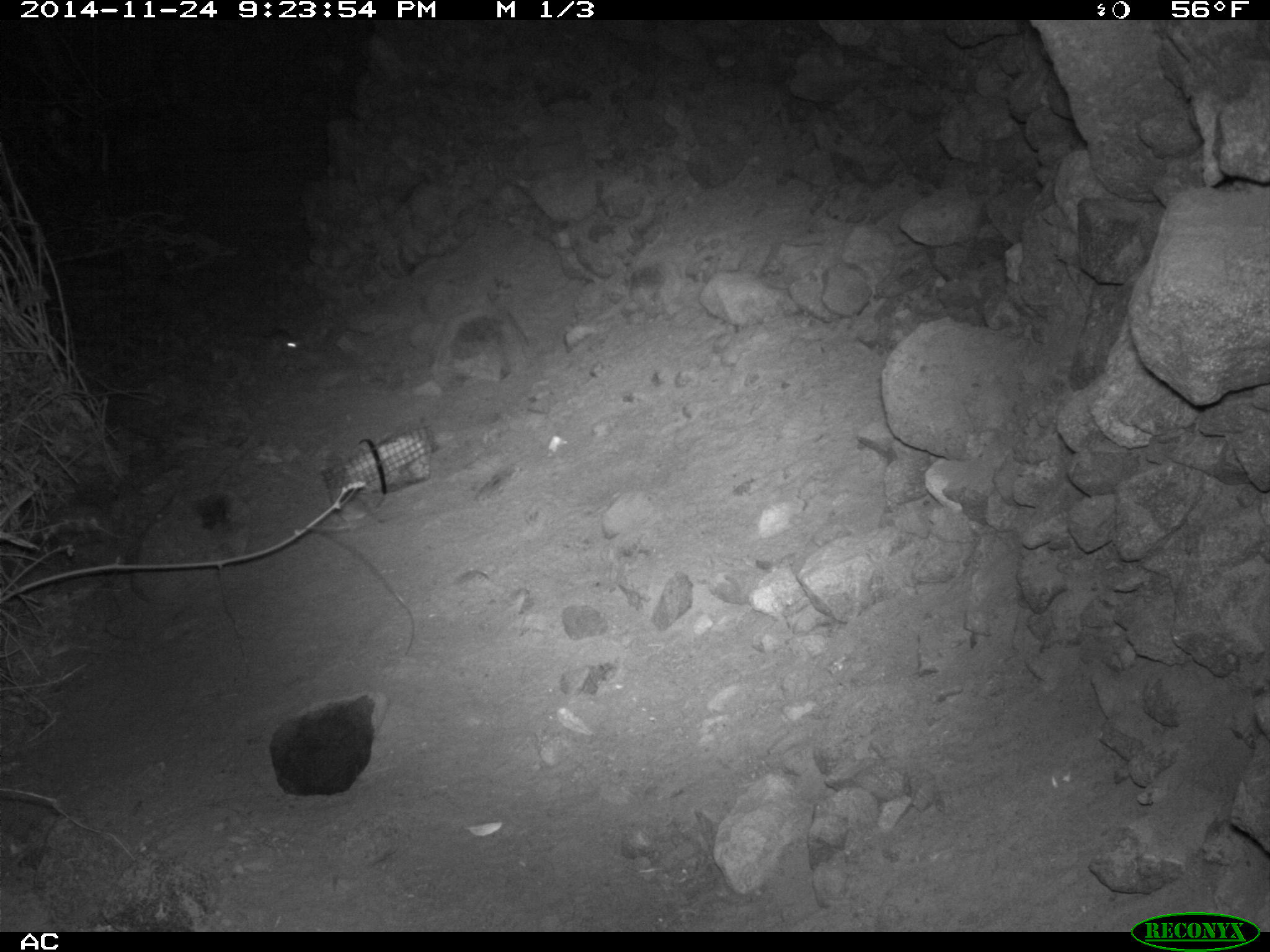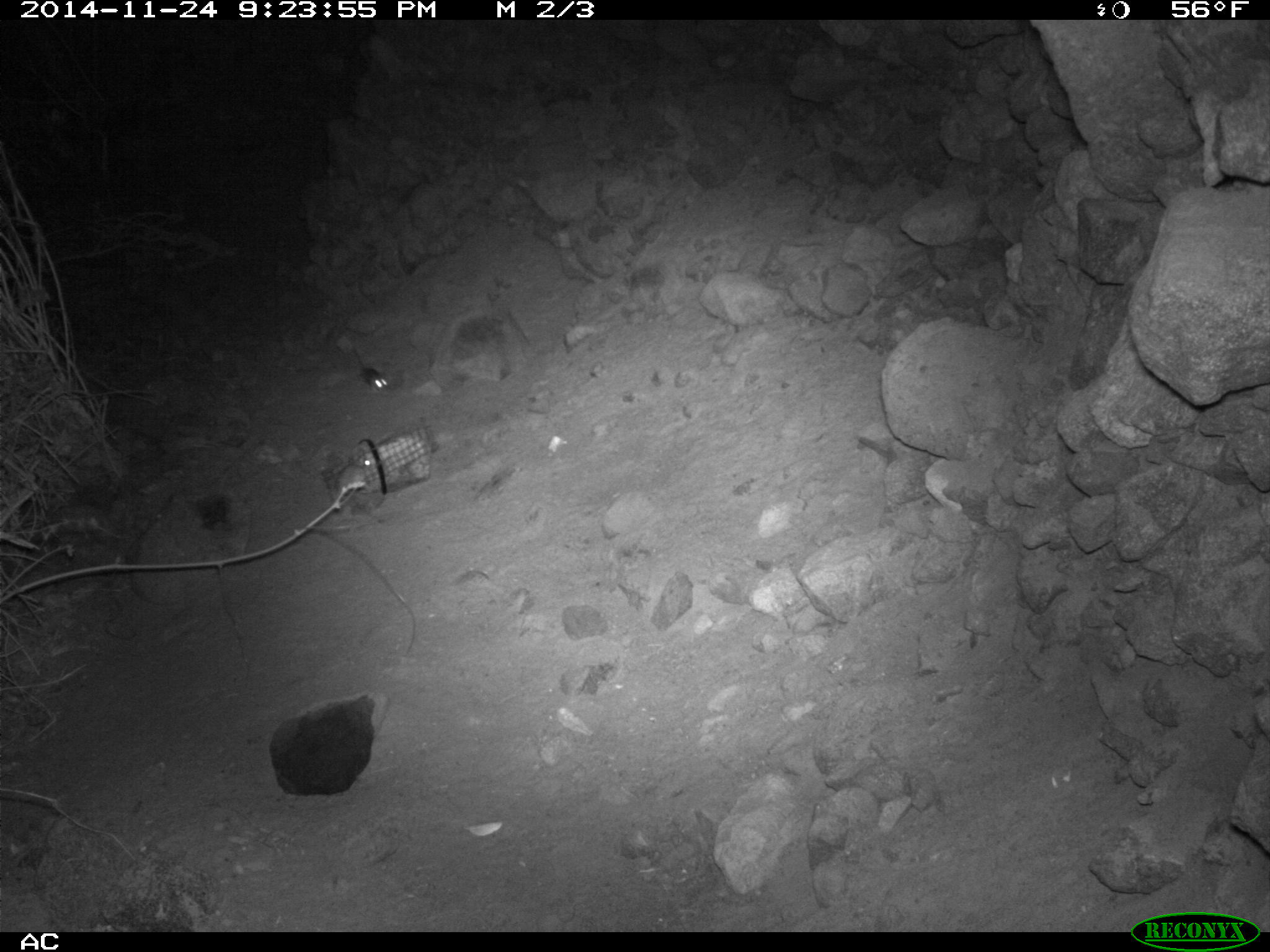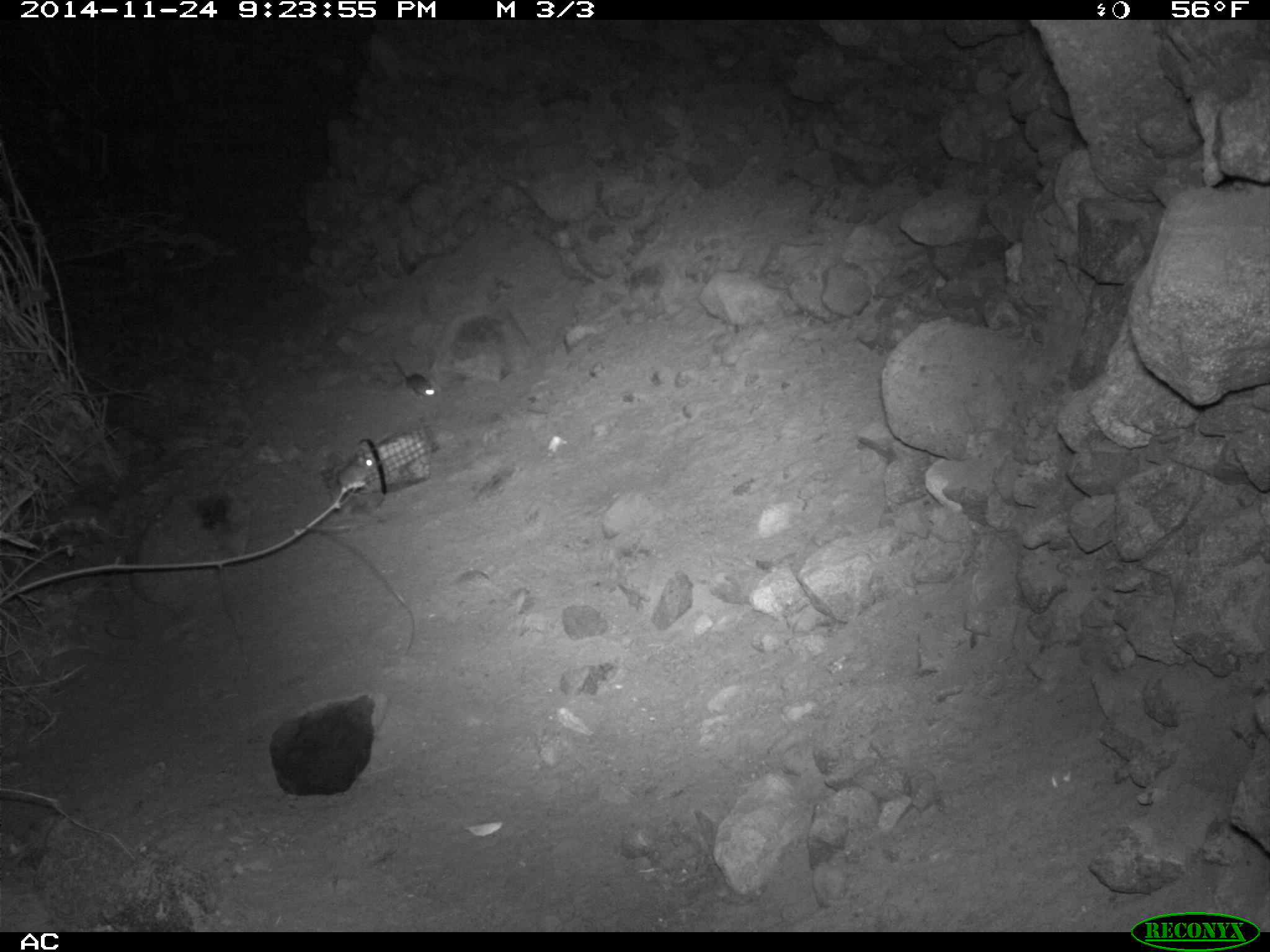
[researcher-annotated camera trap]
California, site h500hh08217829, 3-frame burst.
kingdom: Animalia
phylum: Chordata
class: Mammalia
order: Rodentia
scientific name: Rodentia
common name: rodent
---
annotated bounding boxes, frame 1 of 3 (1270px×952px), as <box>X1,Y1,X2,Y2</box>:
rodent: <box>236,328,300,350</box>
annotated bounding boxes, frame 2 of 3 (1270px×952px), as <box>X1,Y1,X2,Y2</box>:
rodent: <box>335,454,376,501</box>; <box>352,346,392,393</box>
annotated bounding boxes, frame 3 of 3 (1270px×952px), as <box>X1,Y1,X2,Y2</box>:
rodent: <box>389,354,438,398</box>; <box>337,449,378,490</box>